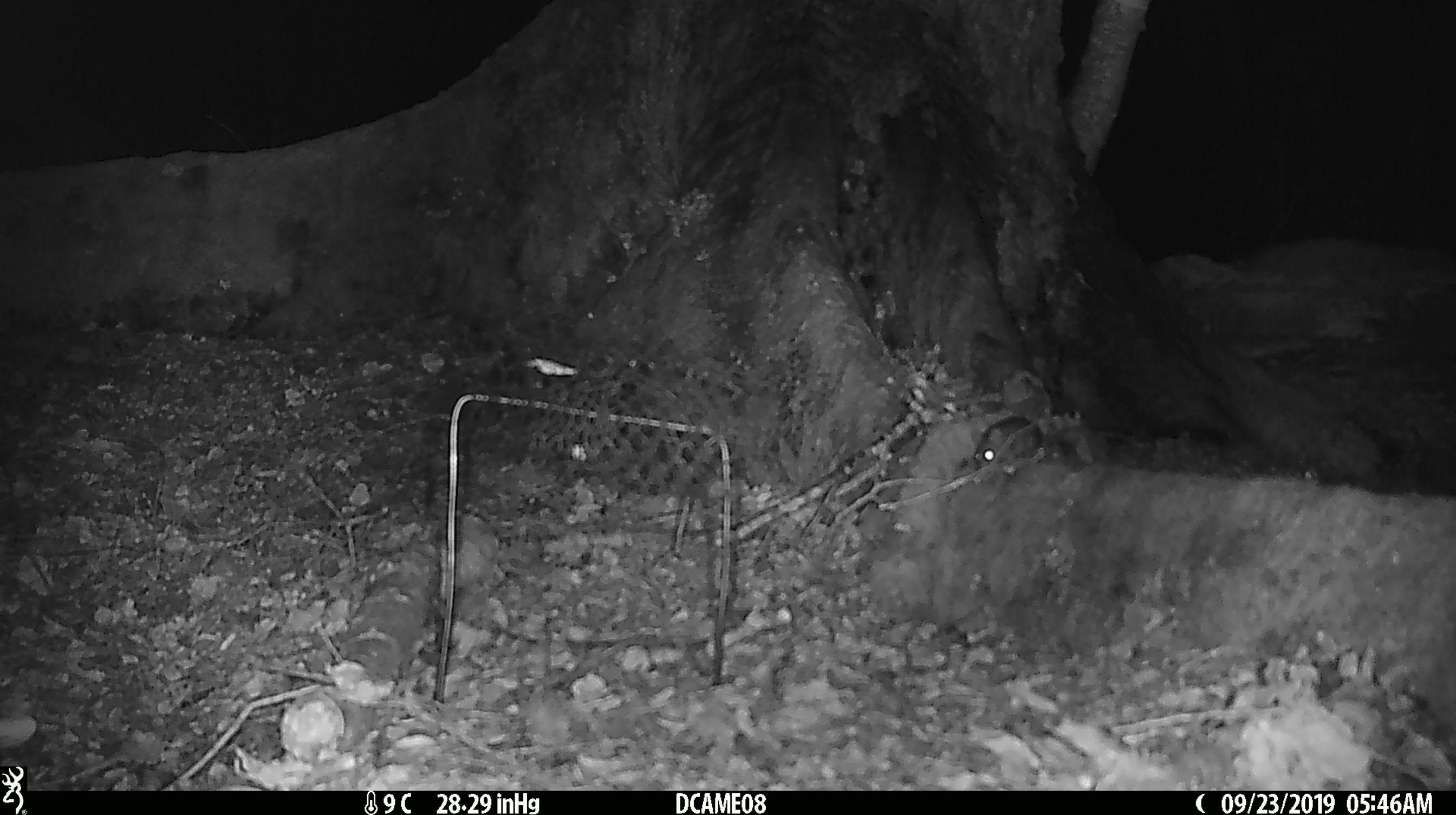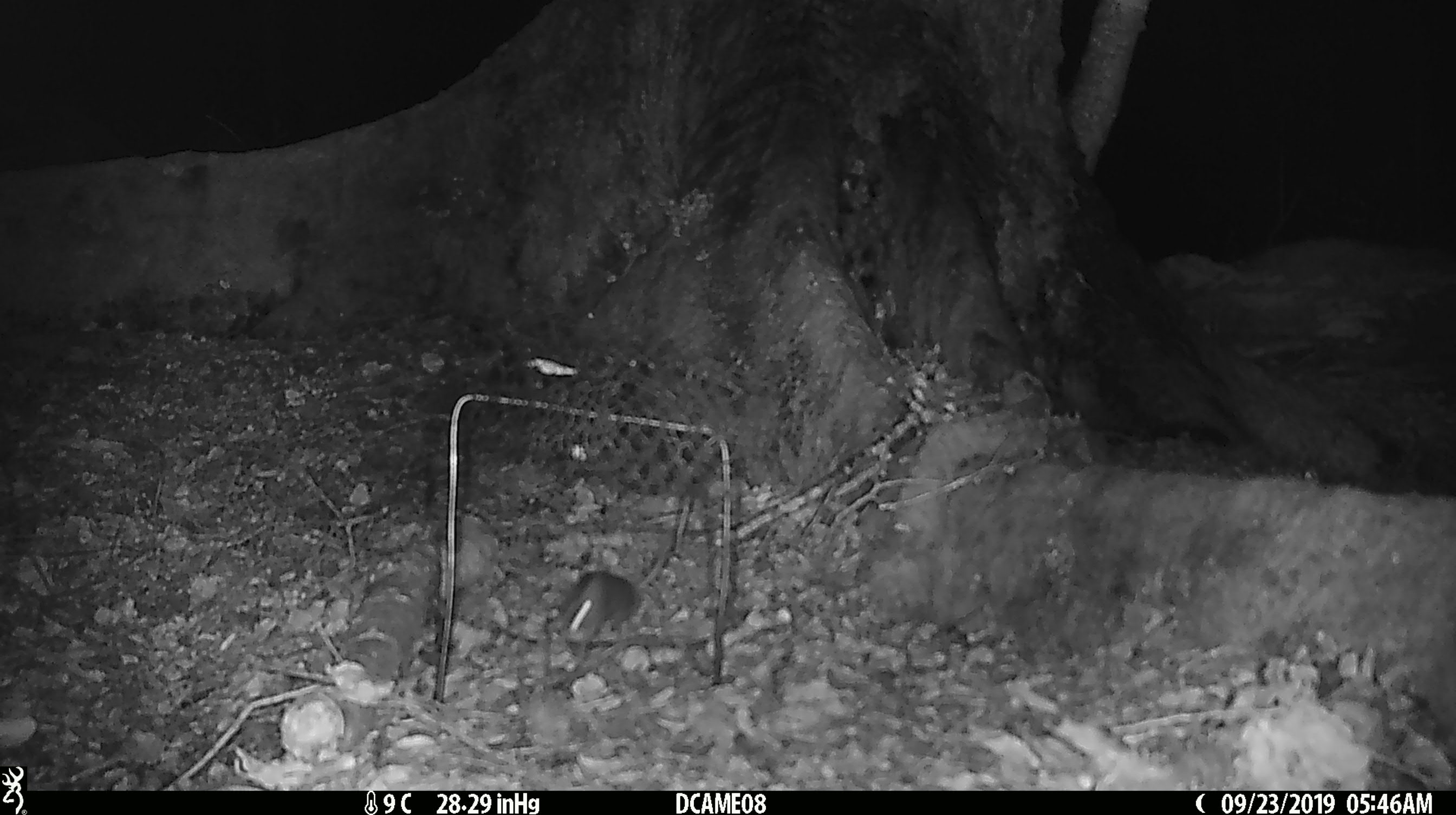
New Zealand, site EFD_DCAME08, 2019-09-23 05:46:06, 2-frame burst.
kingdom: Animalia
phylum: Chordata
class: Mammalia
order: Rodentia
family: Muridae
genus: Mus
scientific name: Mus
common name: mouse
Mouse (Mus).